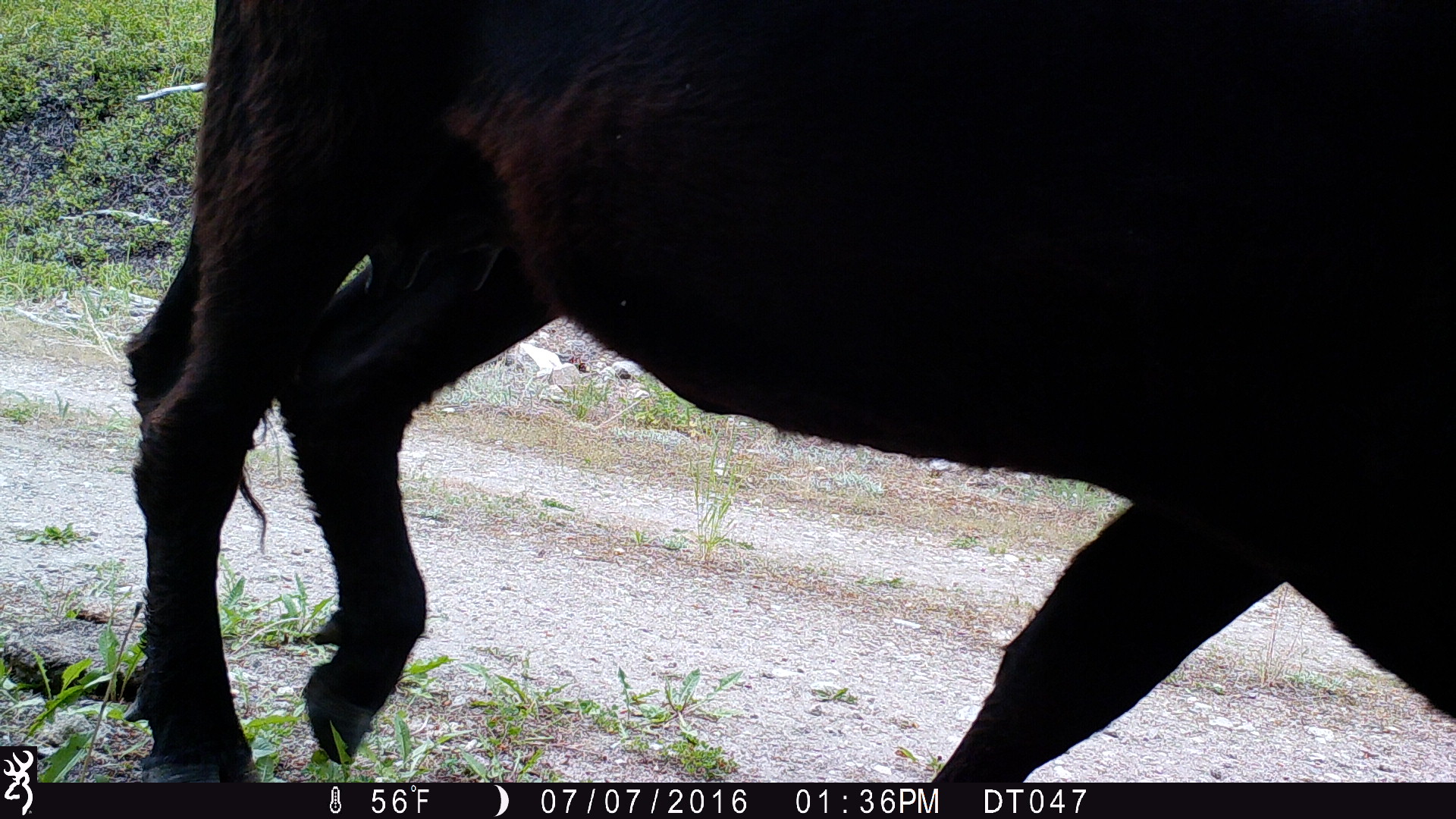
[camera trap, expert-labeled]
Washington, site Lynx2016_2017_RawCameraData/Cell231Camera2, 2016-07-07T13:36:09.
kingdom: Animalia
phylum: Chordata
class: Mammalia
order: Artiodactyla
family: Bovidae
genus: Bos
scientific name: Bos taurus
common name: domestic cattle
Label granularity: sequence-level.